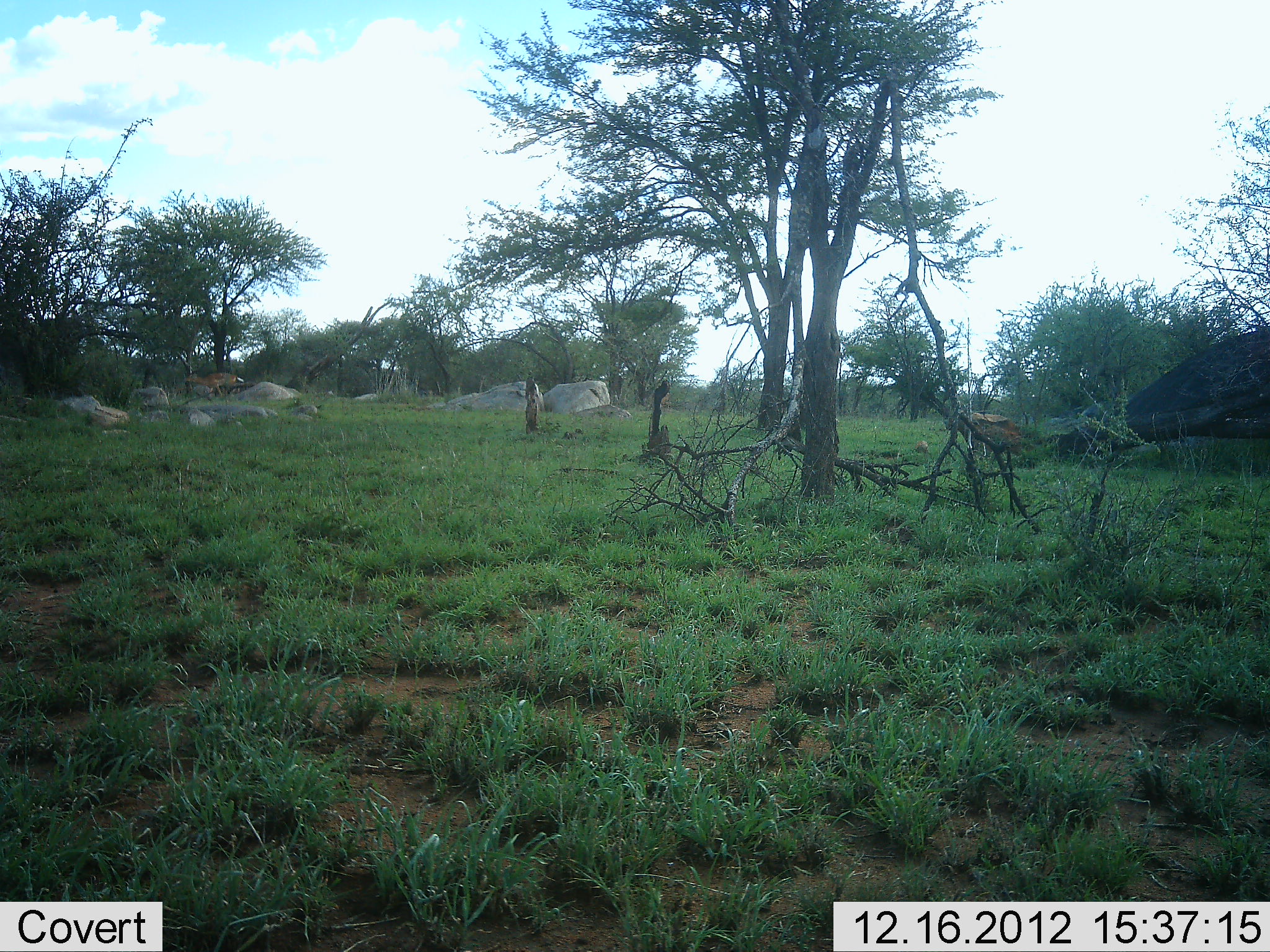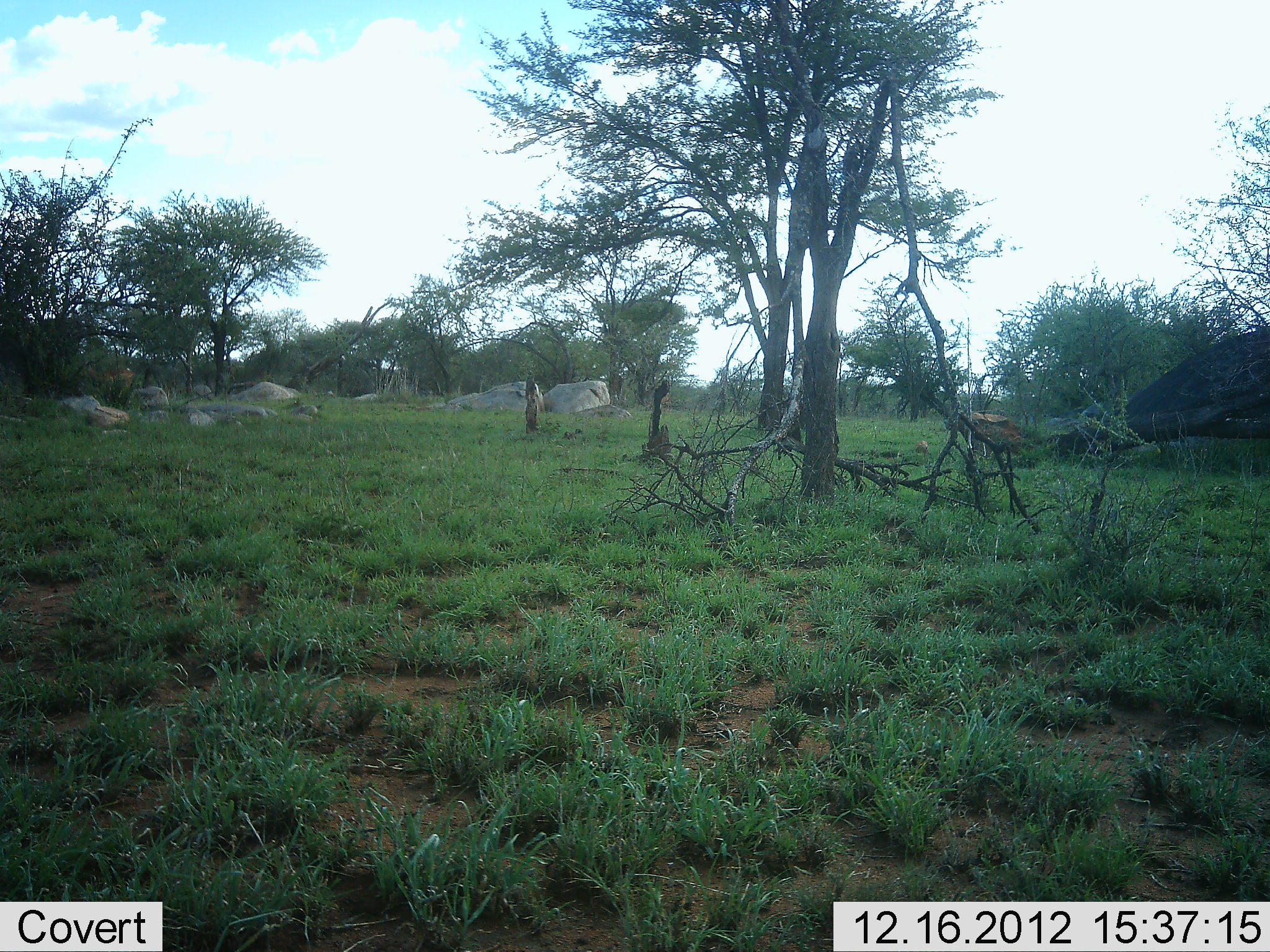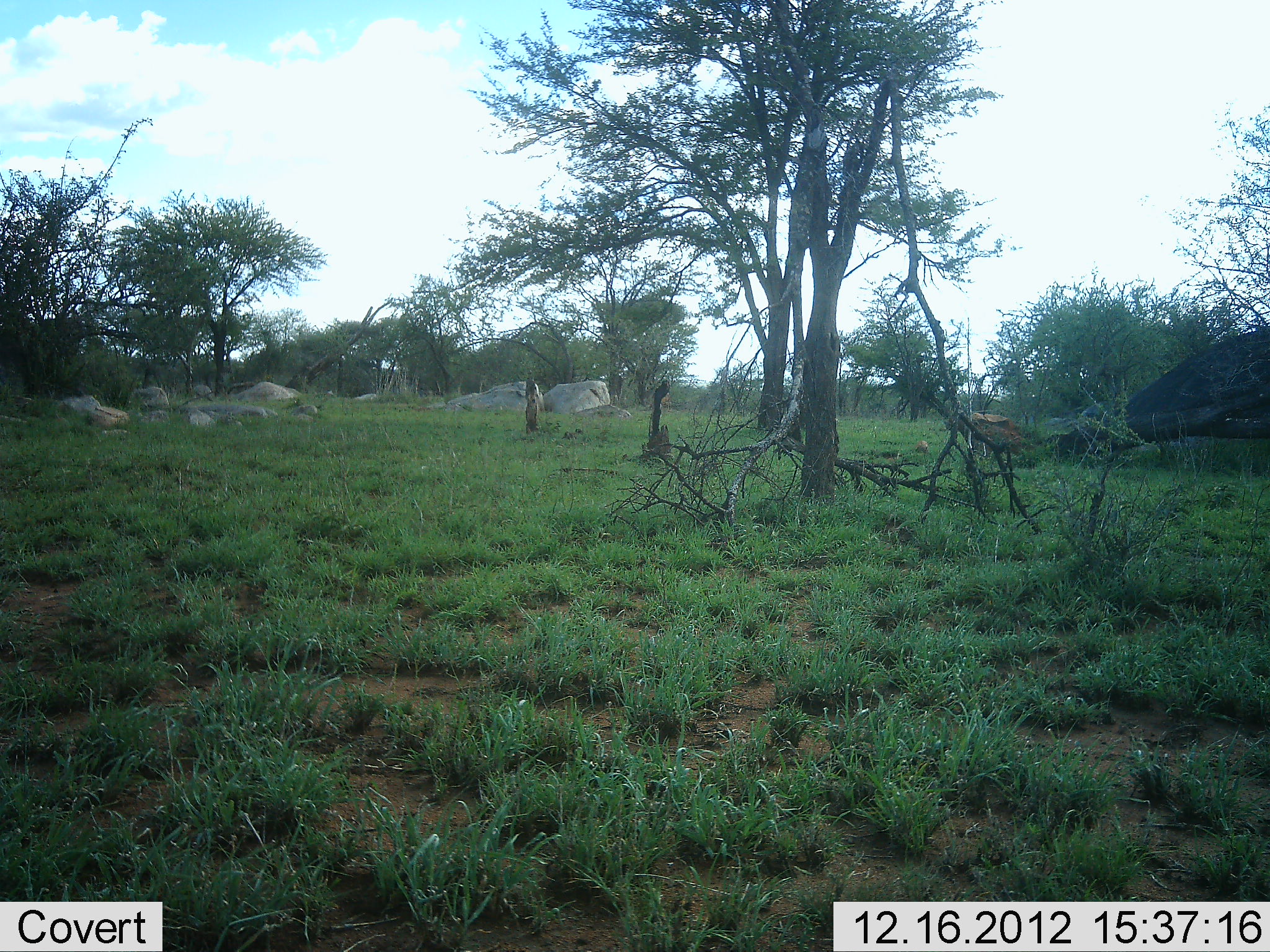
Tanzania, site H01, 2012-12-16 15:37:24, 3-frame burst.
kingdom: Animalia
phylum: Chordata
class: Mammalia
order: Artiodactyla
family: Bovidae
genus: Aepyceros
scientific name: Aepyceros melampus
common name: impala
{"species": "impala (Aepyceros melampus)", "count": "1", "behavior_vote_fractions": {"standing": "14%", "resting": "0%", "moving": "100%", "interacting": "0%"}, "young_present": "0%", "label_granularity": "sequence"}